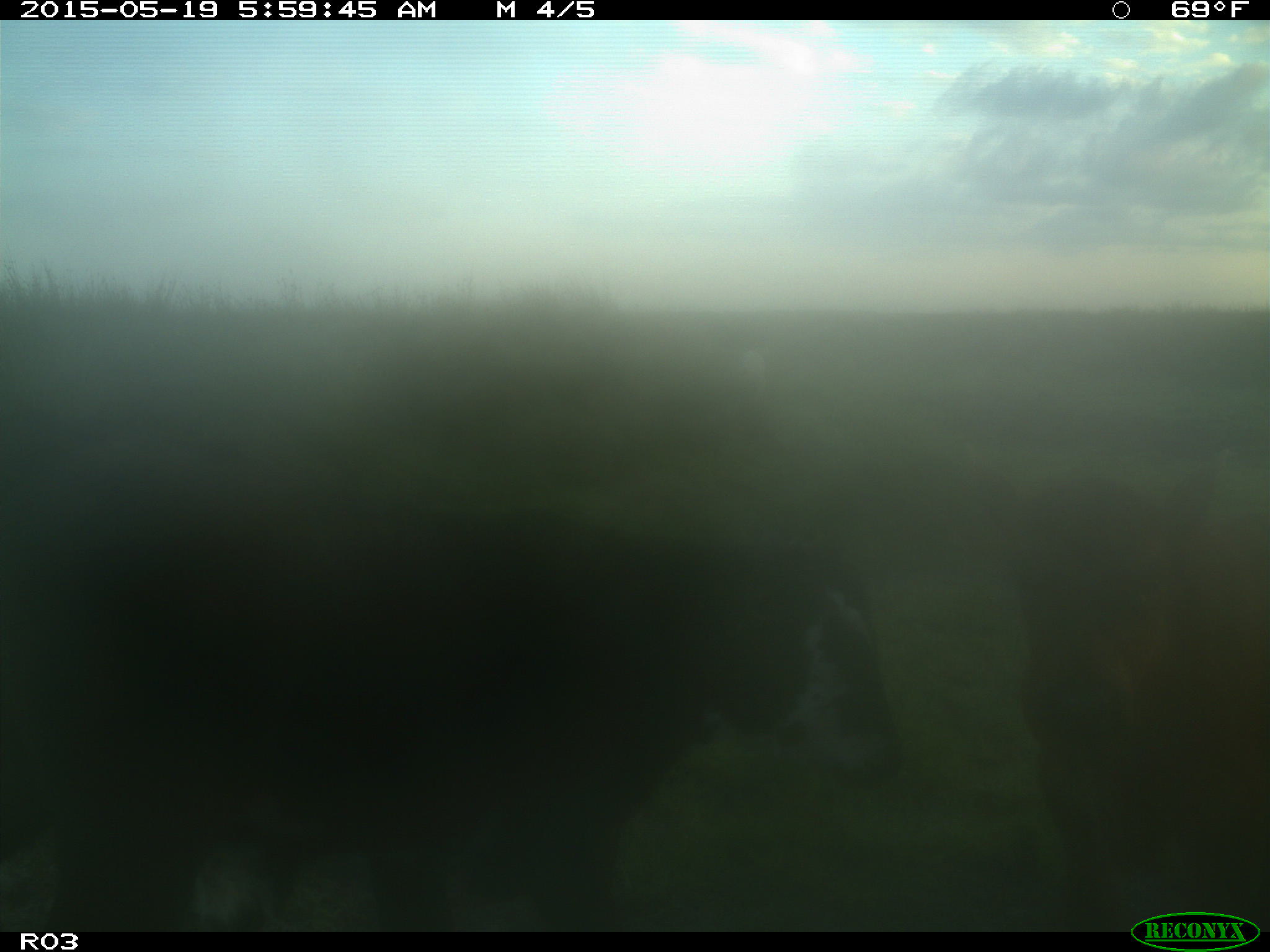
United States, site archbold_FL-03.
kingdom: Animalia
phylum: Chordata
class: Mammalia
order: Artiodactyla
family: Bovidae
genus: Bos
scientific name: Bos taurus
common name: domestic cow